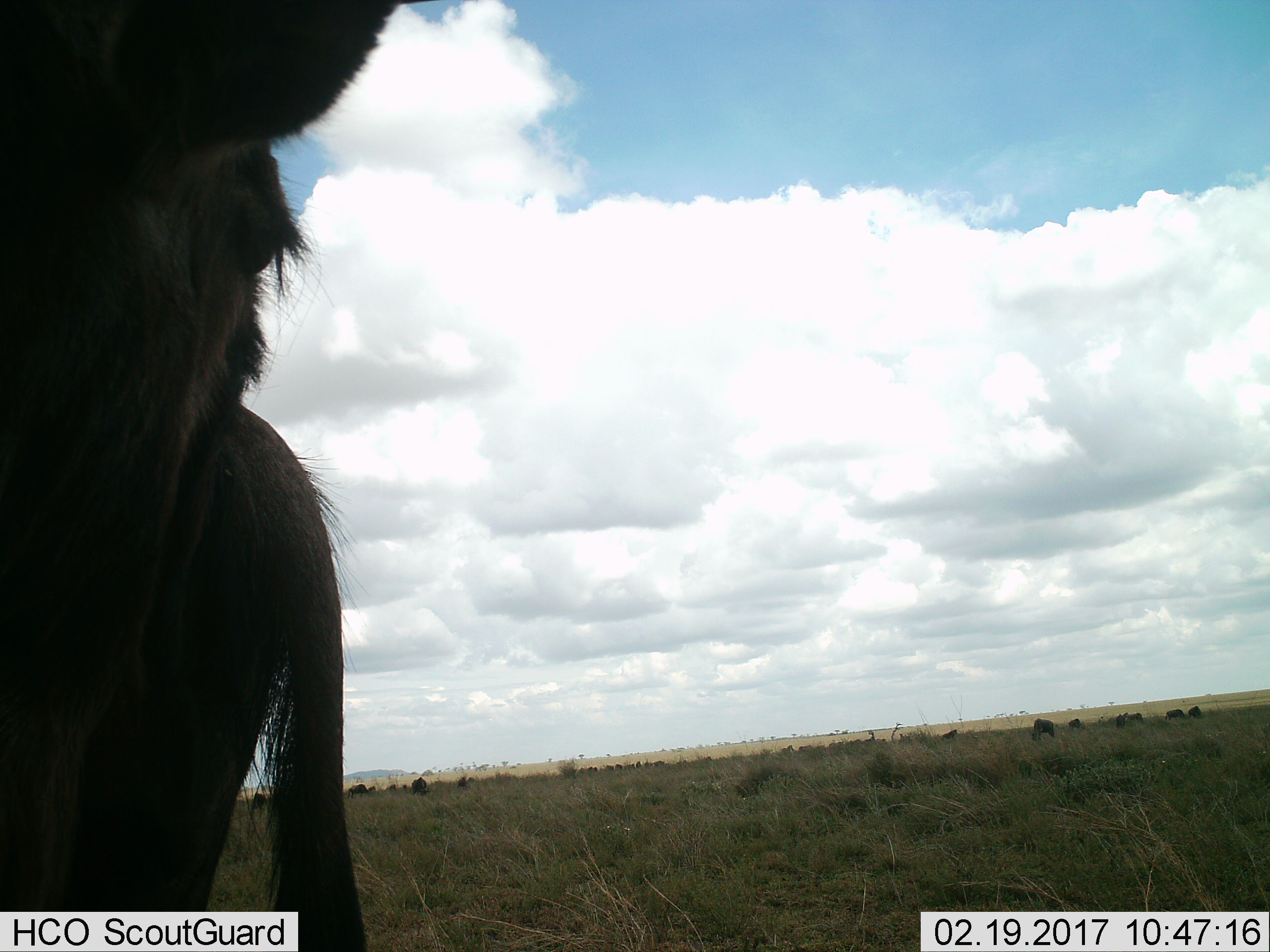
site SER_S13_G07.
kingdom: Animalia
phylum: Chordata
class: Mammalia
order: Artiodactyla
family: Bovidae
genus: Connochaetes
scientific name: Connochaetes taurinus taurinus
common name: blue wildebeest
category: wildebeestblue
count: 11-50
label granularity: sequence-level